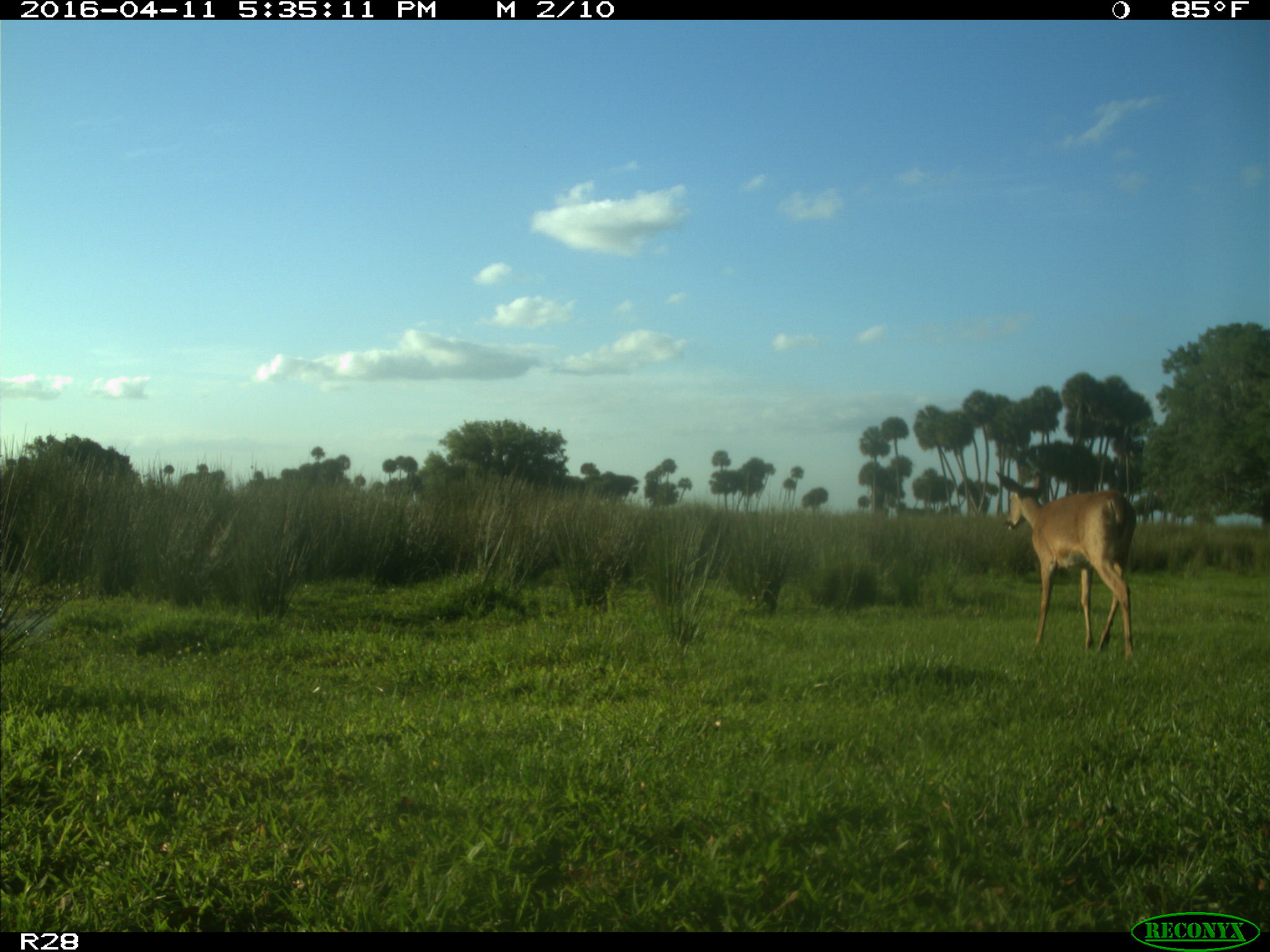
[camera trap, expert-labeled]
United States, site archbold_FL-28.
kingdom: Animalia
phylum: Chordata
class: Mammalia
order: Artiodactyla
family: Cervidae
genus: Odocoileus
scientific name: Odocoileus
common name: deer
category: unidentified deer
Unidentified deer (deer) (Odocoileus).